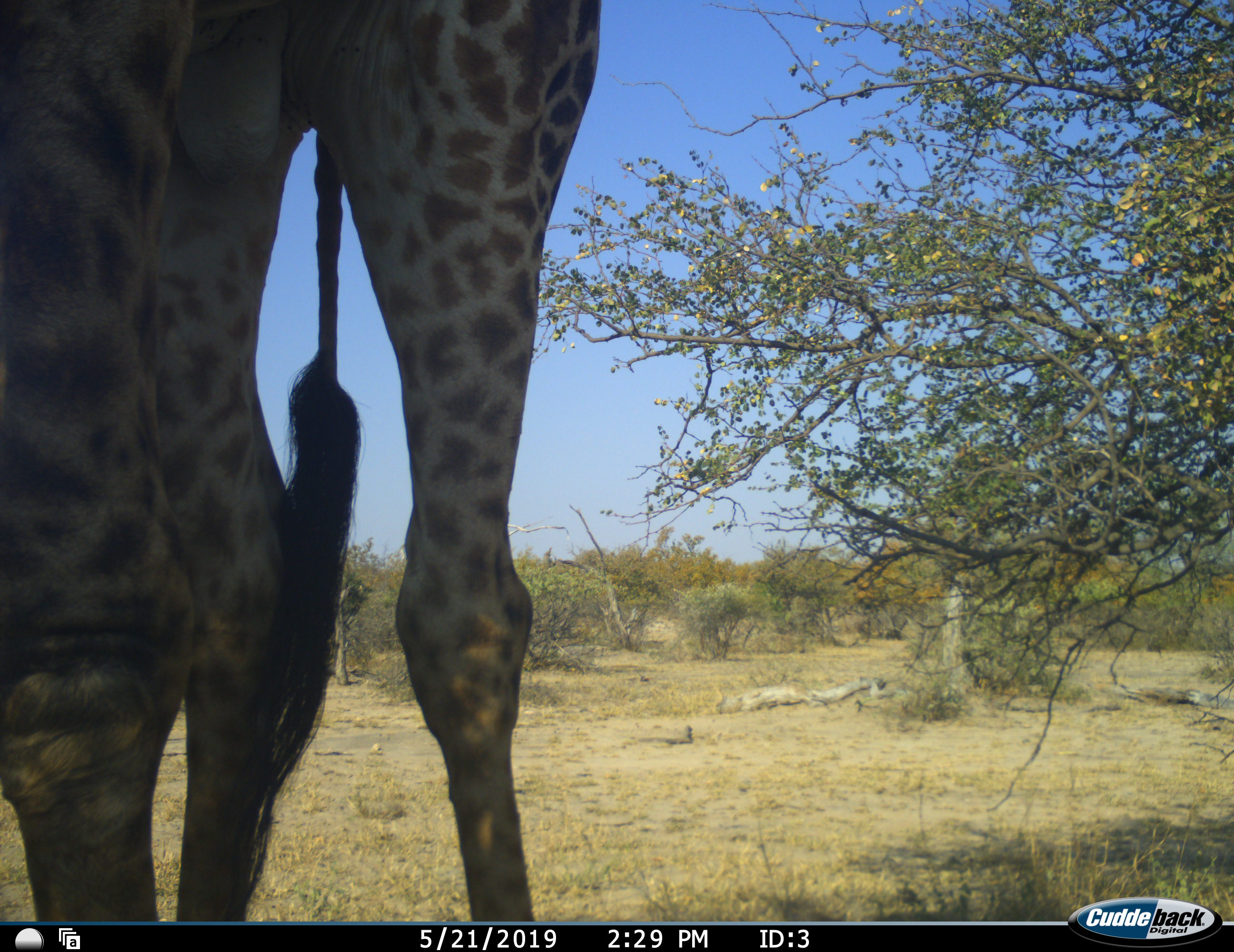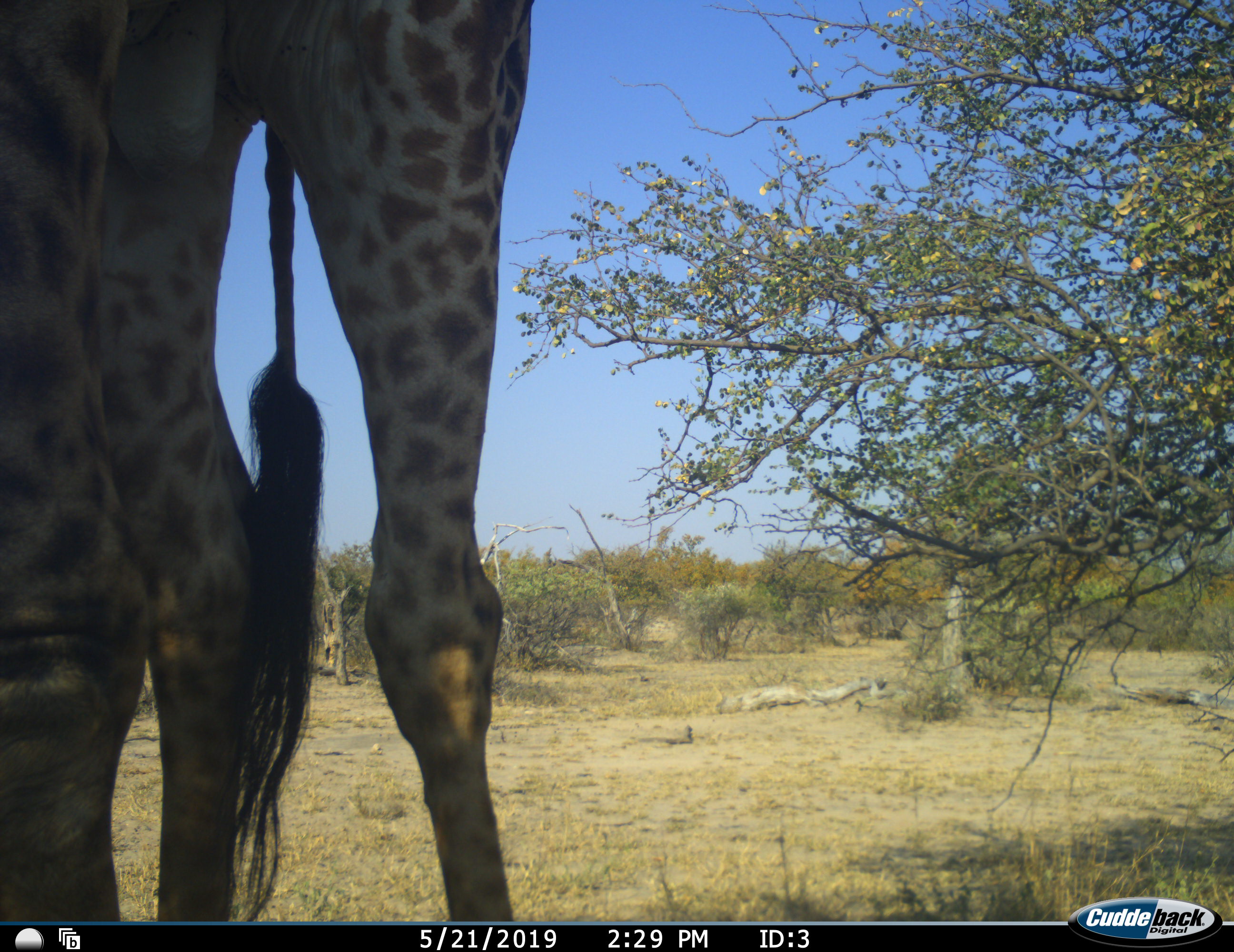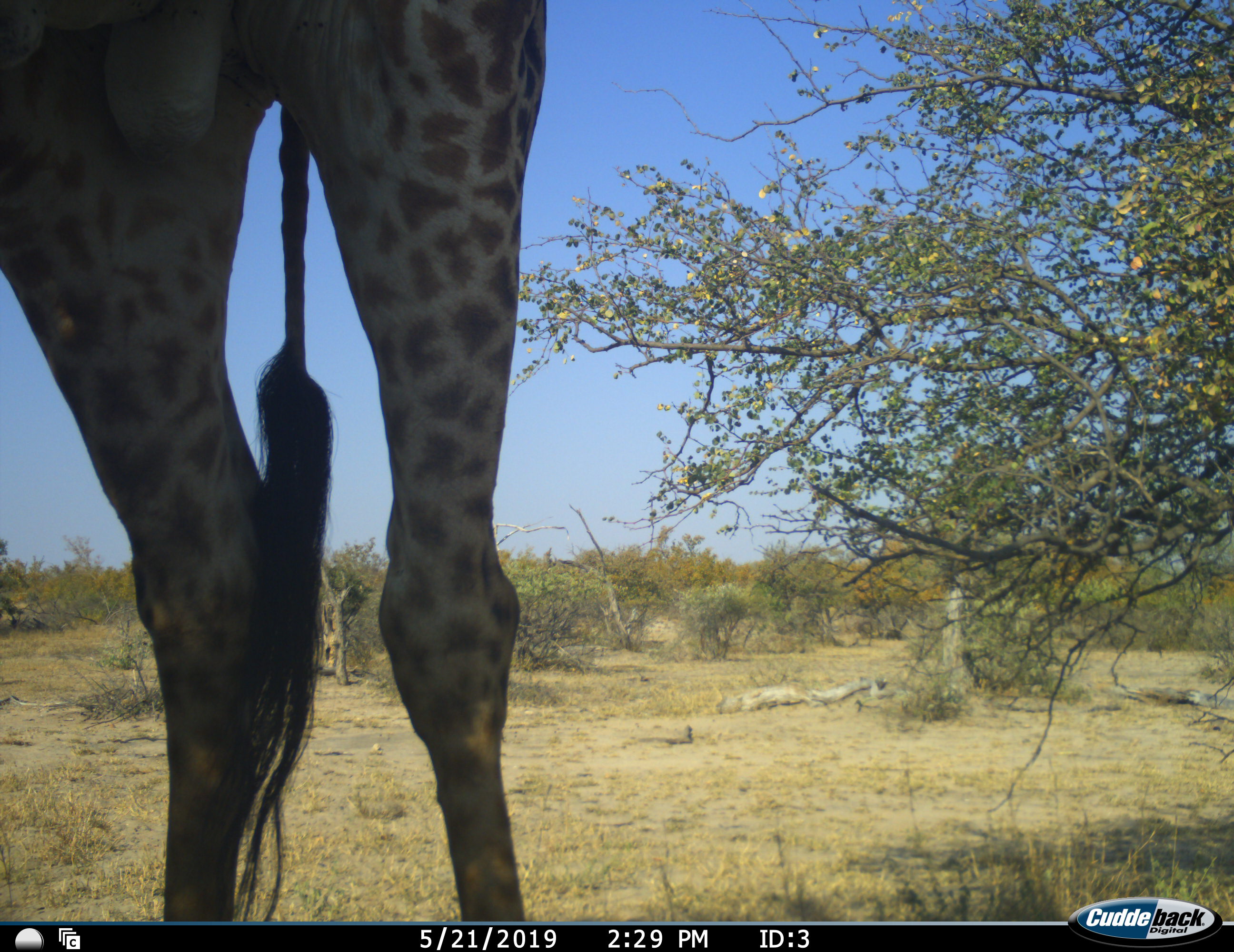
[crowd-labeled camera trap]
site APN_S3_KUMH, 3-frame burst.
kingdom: Animalia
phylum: Chordata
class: Mammalia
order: Artiodactyla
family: Giraffidae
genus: Giraffa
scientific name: Giraffa camelopardalis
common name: giraffe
Giraffe (Giraffa camelopardalis), count 1. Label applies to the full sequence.